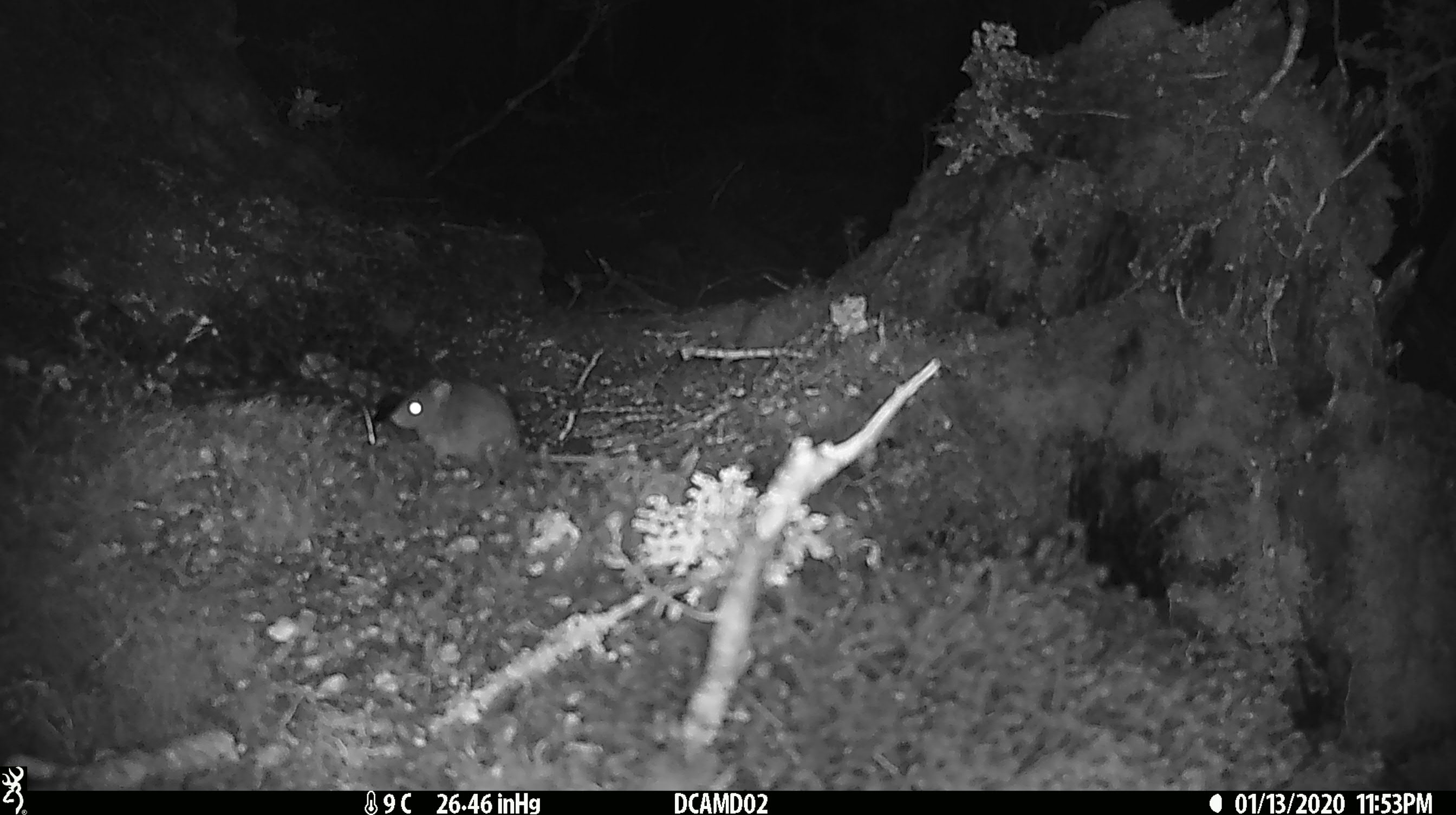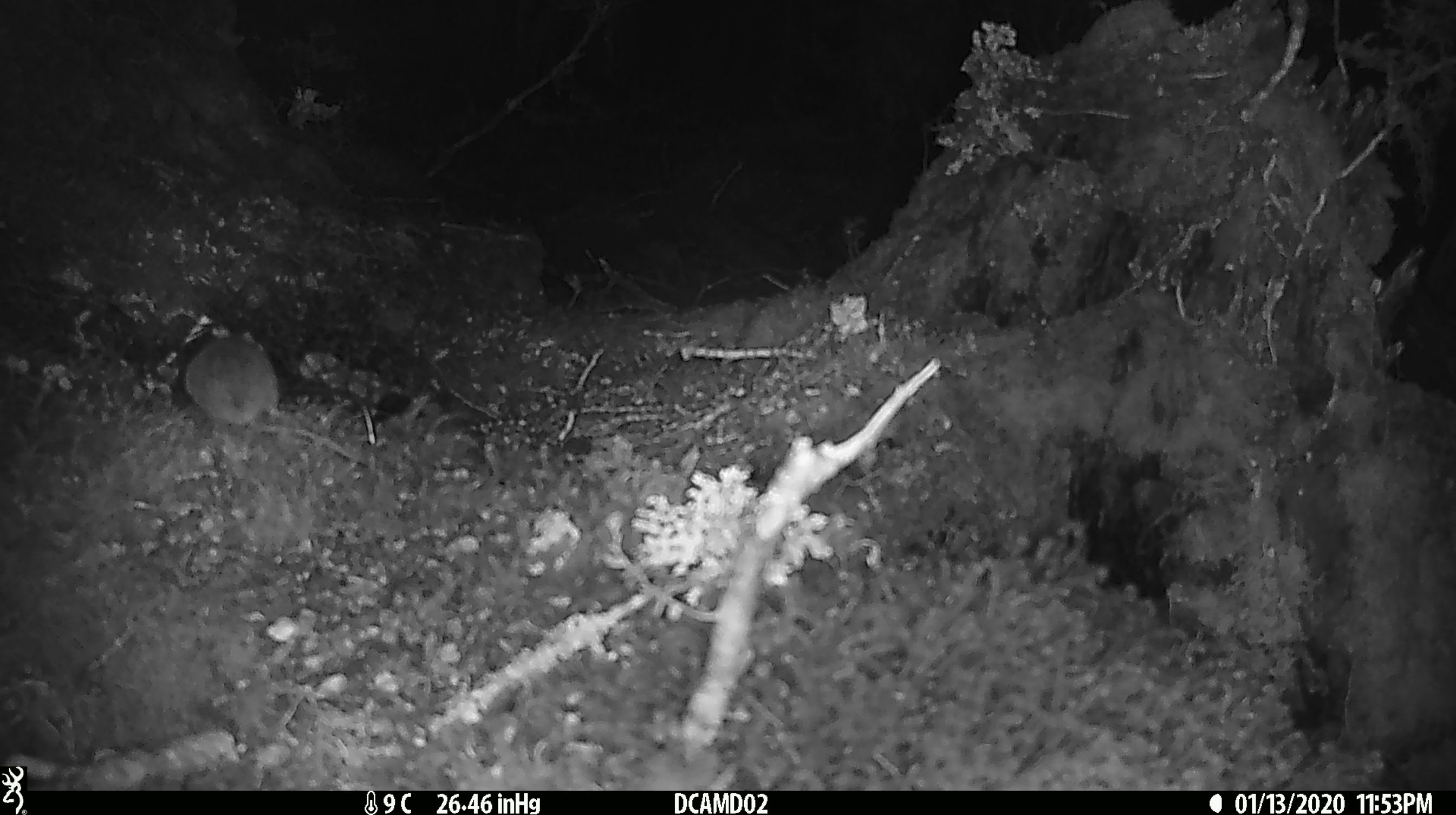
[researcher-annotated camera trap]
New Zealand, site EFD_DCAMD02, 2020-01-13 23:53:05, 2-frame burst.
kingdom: Animalia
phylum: Chordata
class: Mammalia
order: Rodentia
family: Muridae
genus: Mus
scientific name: Mus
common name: mouse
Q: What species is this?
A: Mouse (Mus).